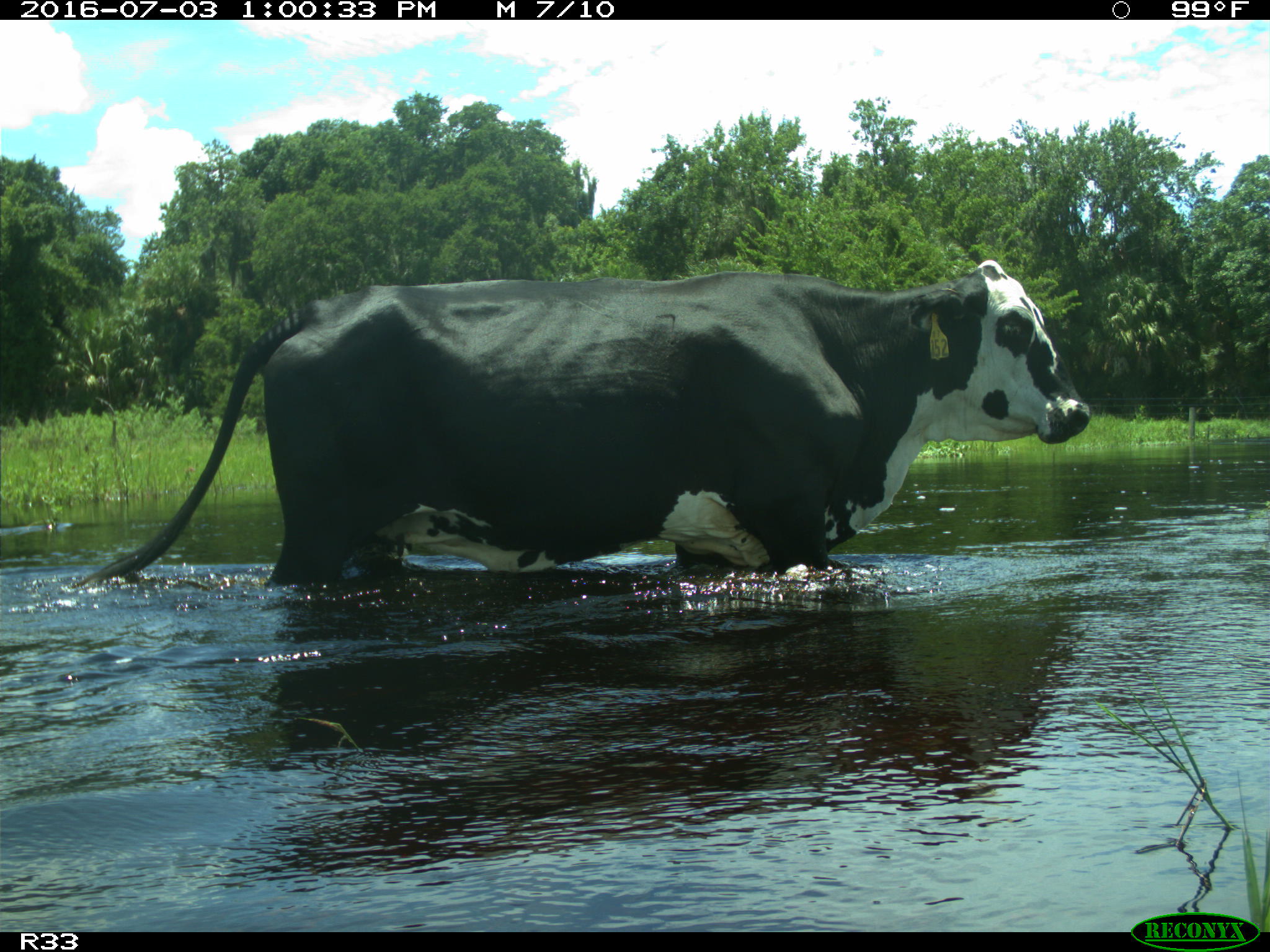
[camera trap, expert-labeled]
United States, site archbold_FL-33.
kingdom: Animalia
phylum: Chordata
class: Mammalia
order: Artiodactyla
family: Bovidae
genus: Bos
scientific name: Bos taurus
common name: domestic cow